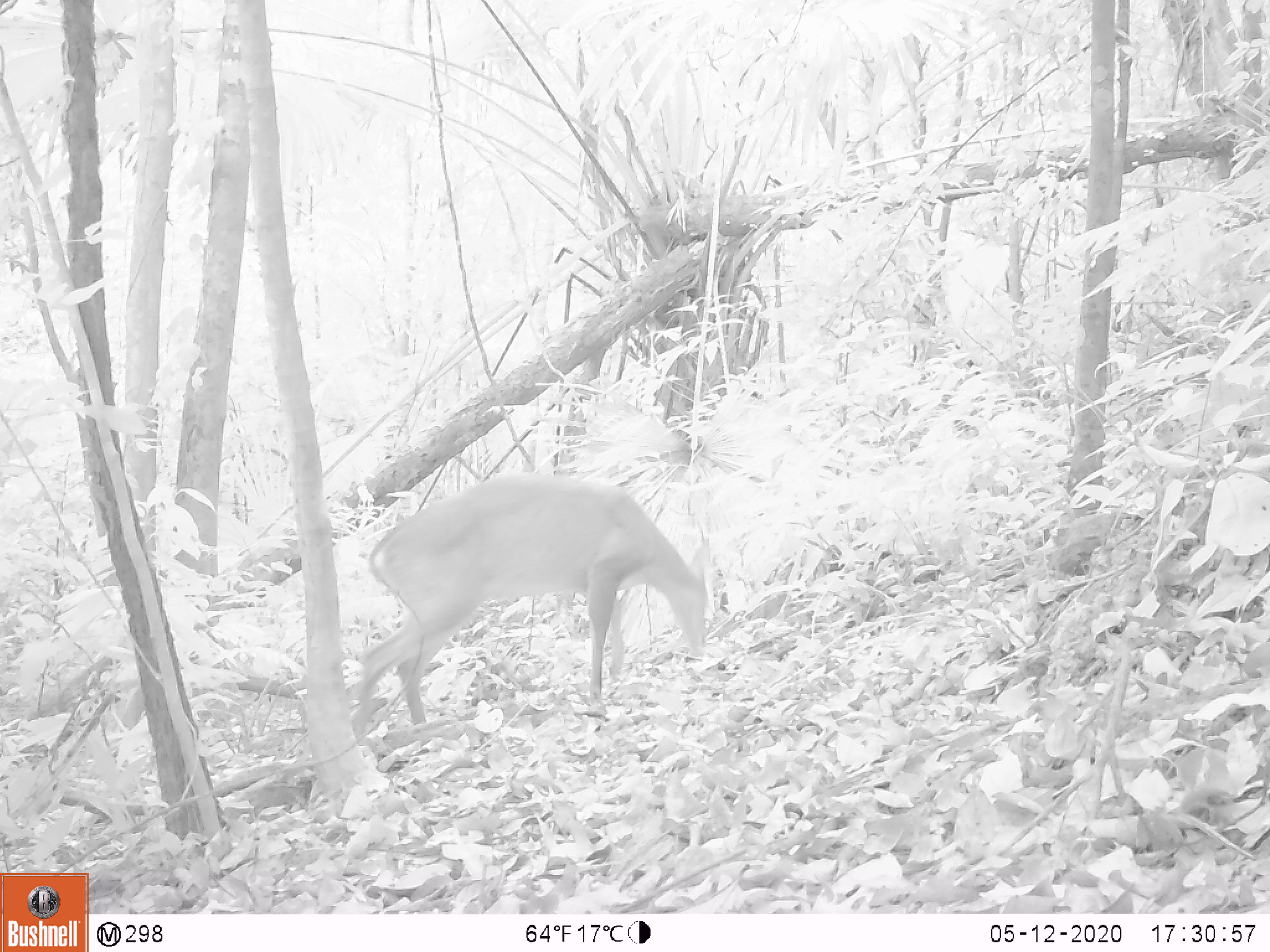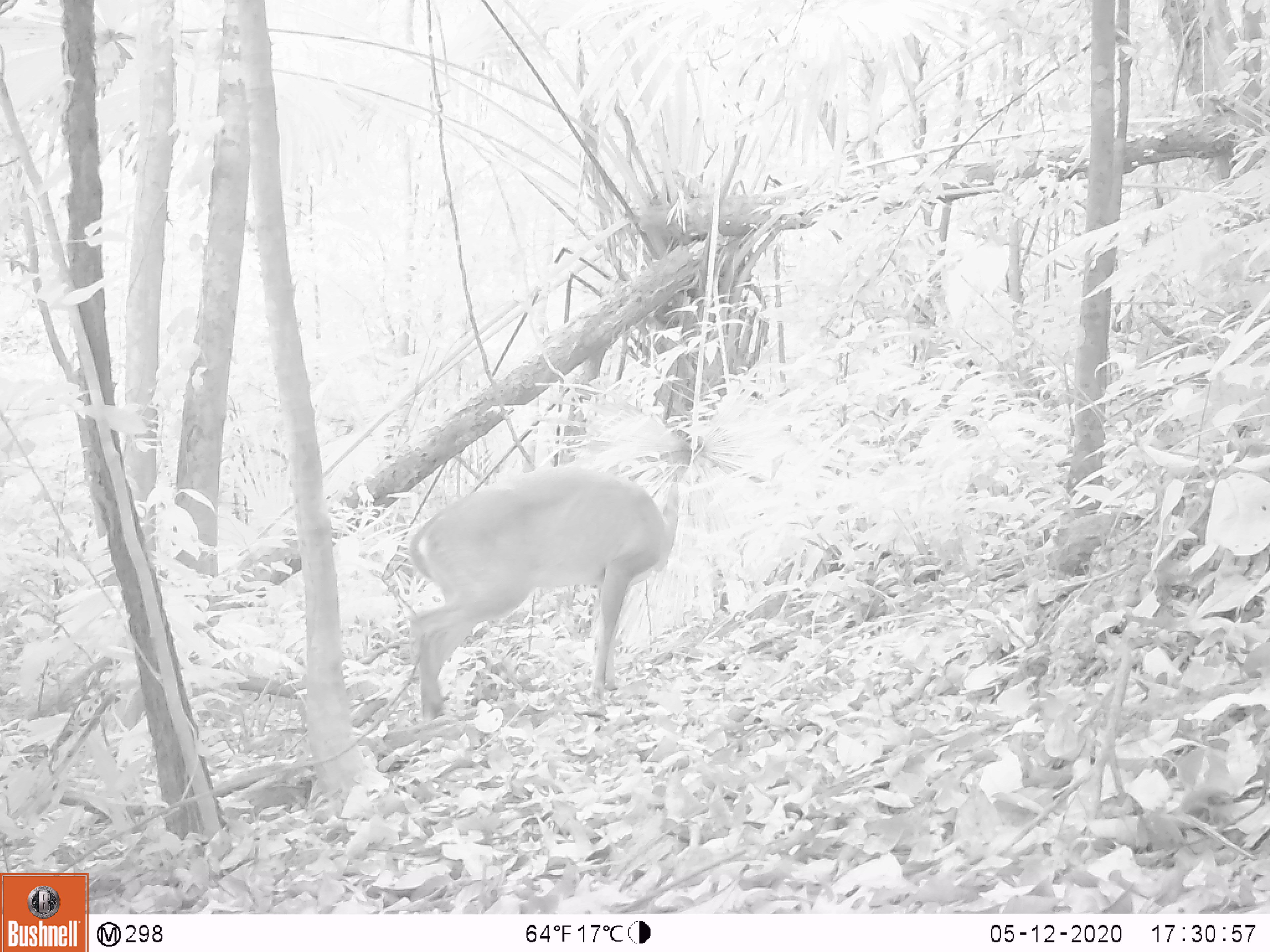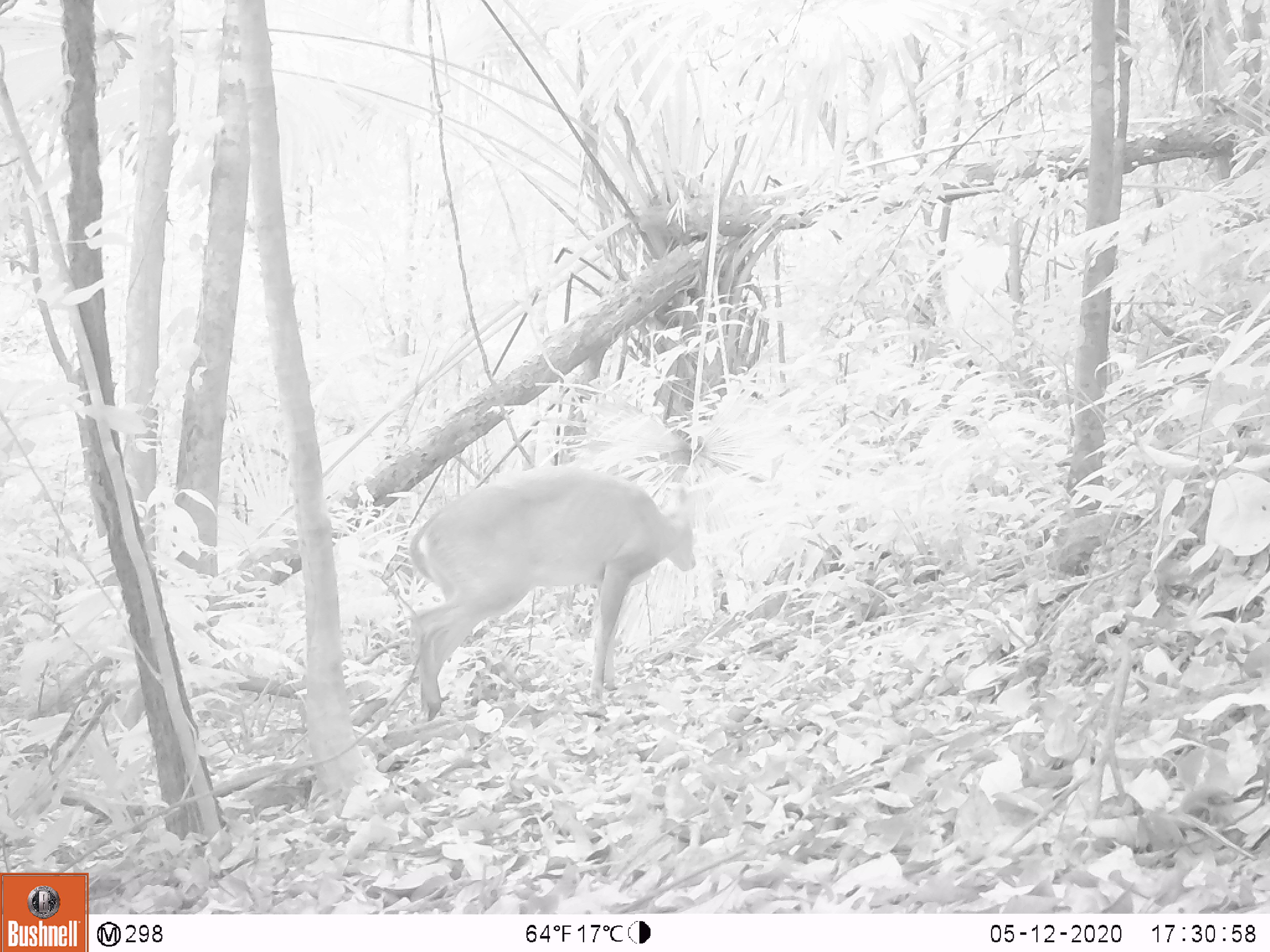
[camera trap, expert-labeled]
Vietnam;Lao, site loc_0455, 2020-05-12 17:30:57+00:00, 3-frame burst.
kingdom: Animalia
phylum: Chordata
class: Mammalia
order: Artiodactyla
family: Cervidae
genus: Muntiacus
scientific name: Muntiacus vuquangensis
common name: large-antlered muntjac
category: large antlered muntjac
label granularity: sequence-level